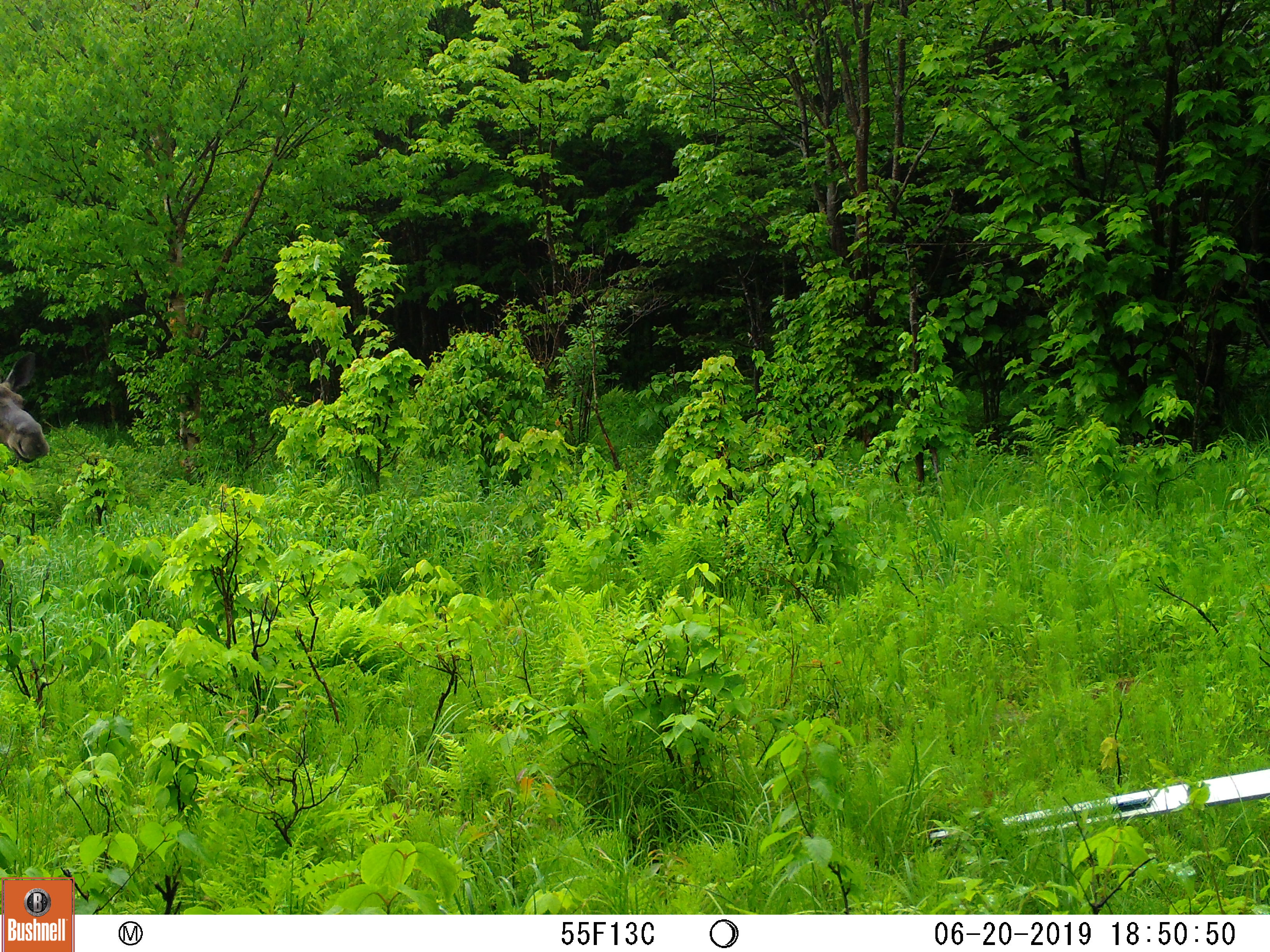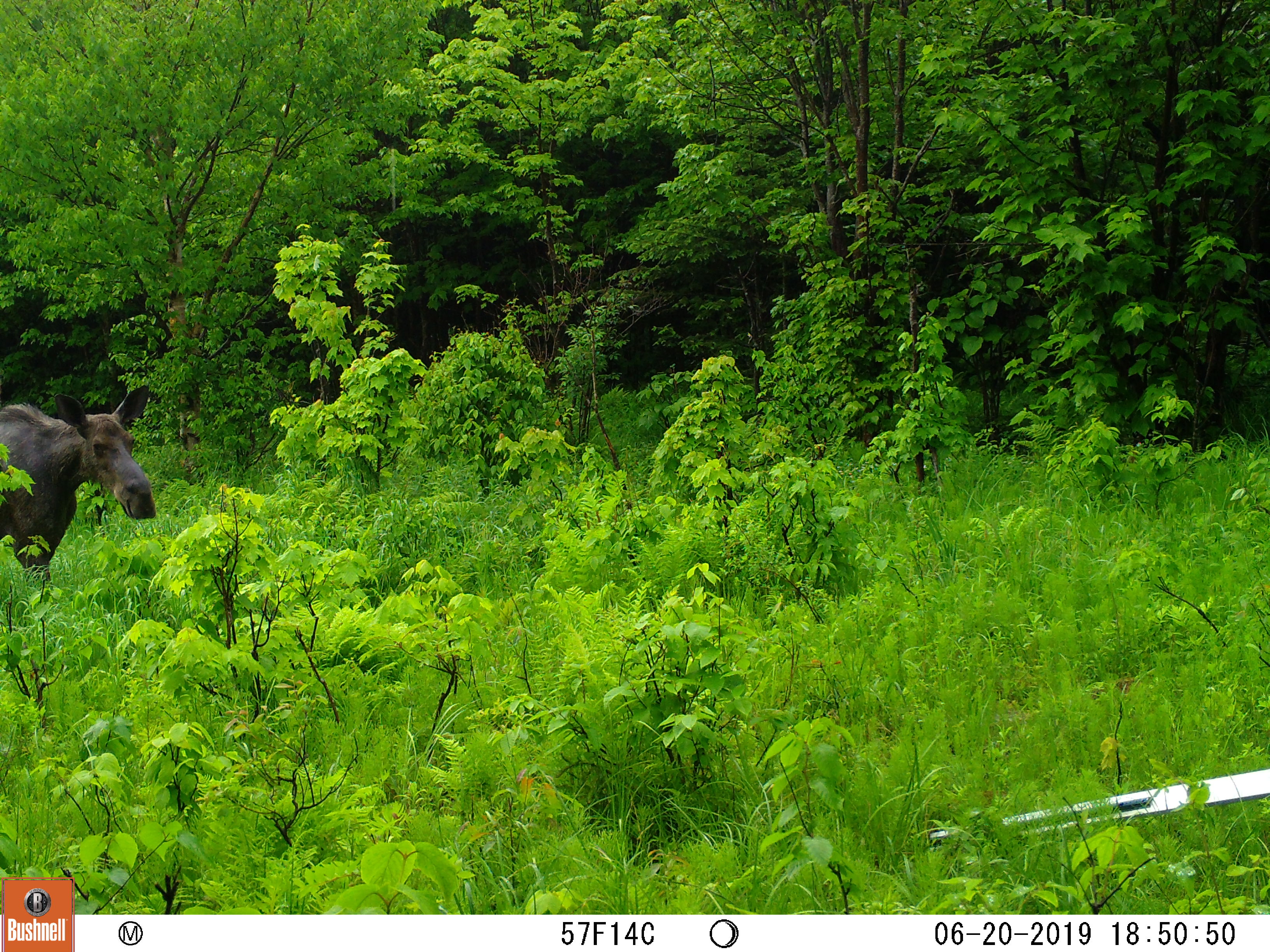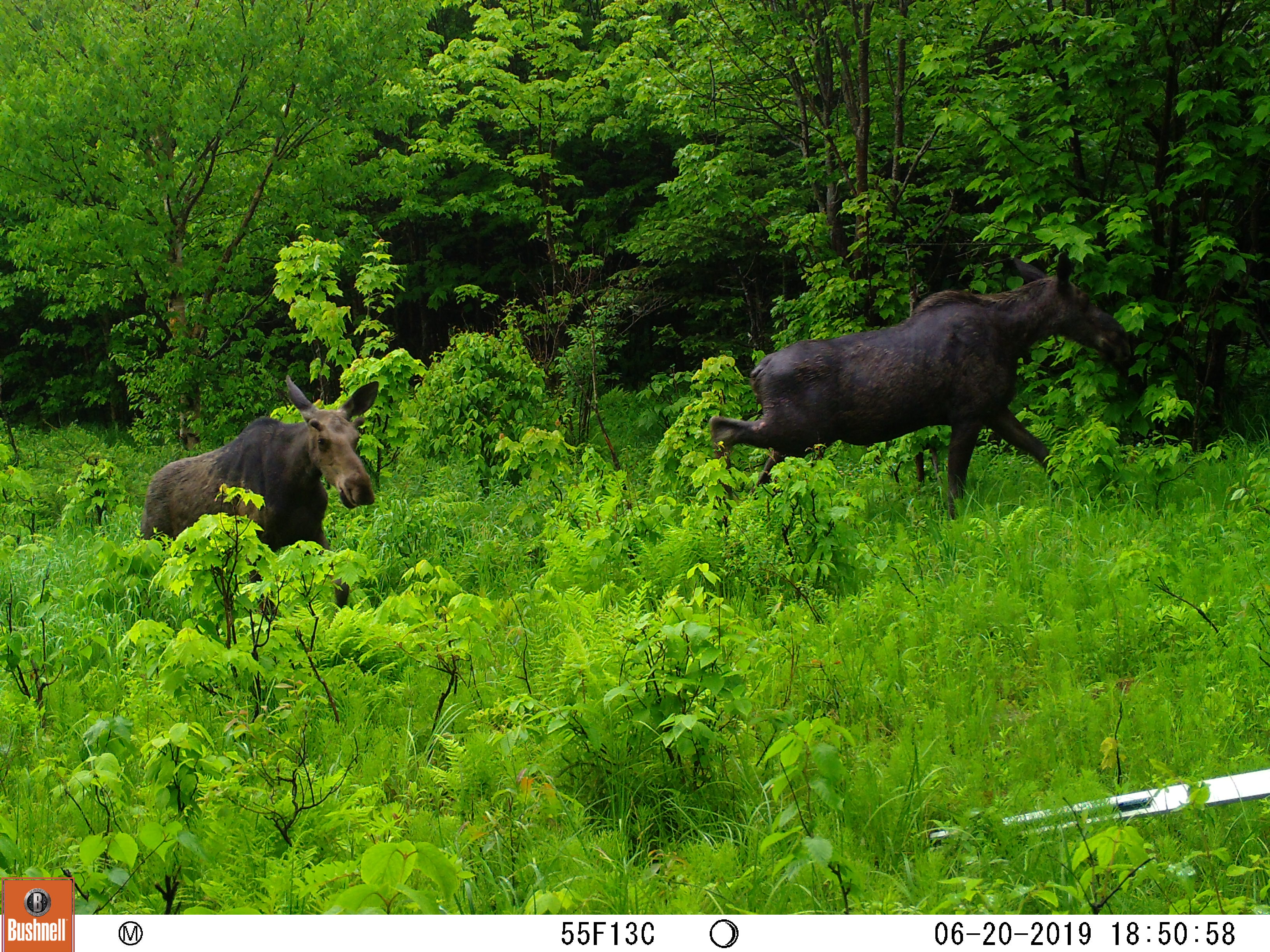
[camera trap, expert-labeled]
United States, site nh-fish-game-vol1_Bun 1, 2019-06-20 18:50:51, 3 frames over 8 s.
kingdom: Animalia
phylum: Chordata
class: Mammalia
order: Artiodactyla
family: Cervidae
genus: Alces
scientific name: Alces alces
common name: moose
Moose (Alces alces).